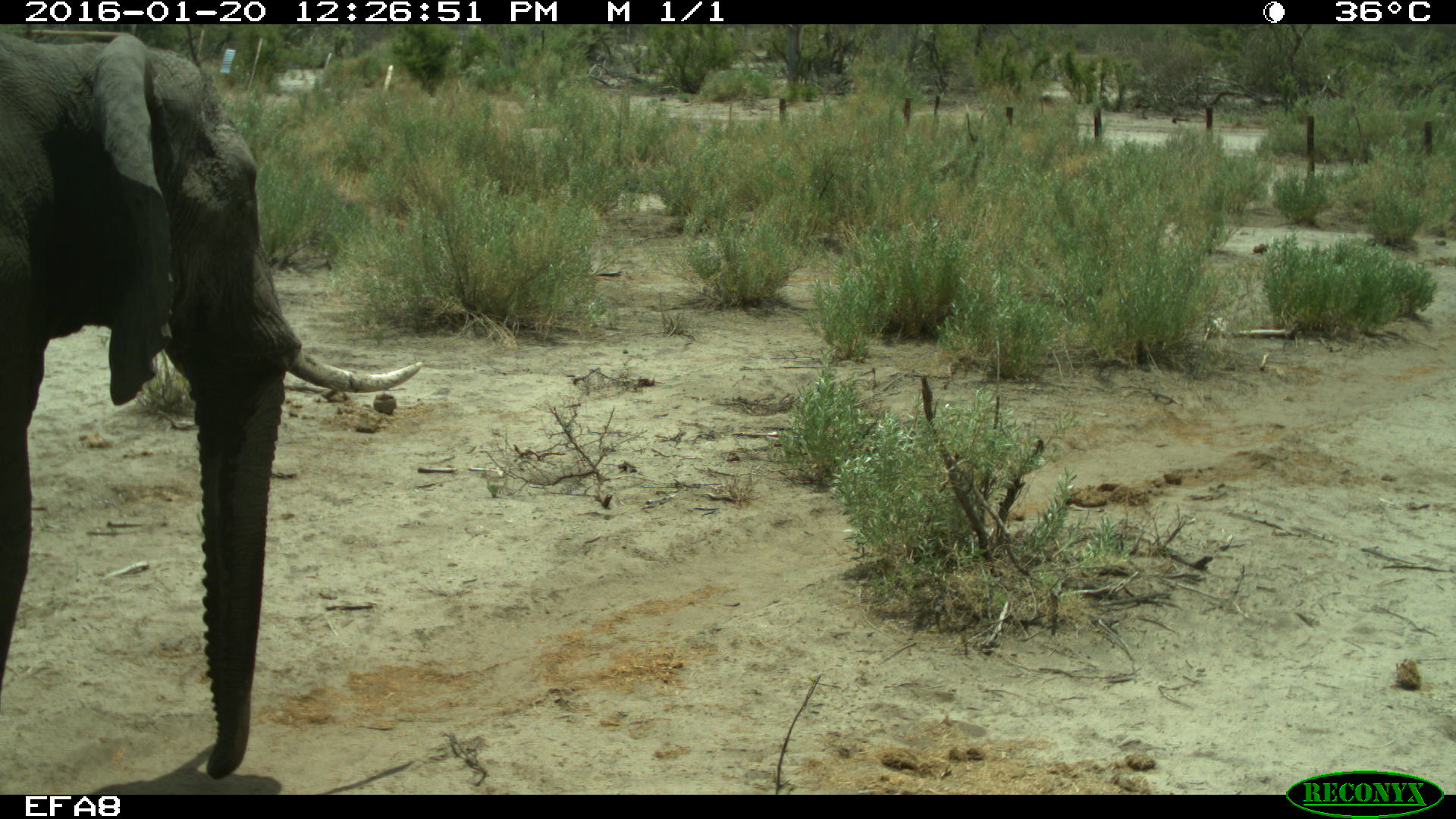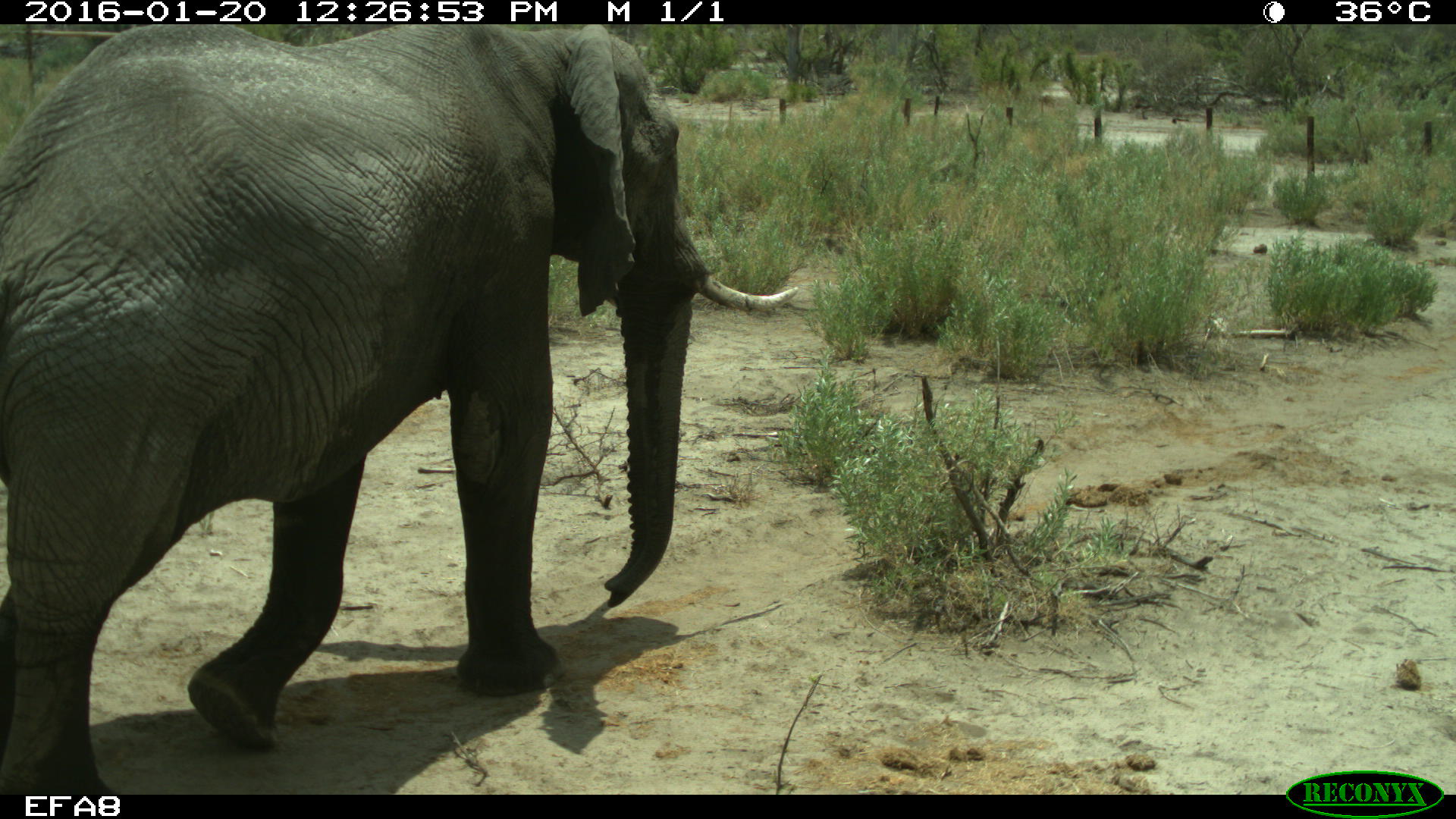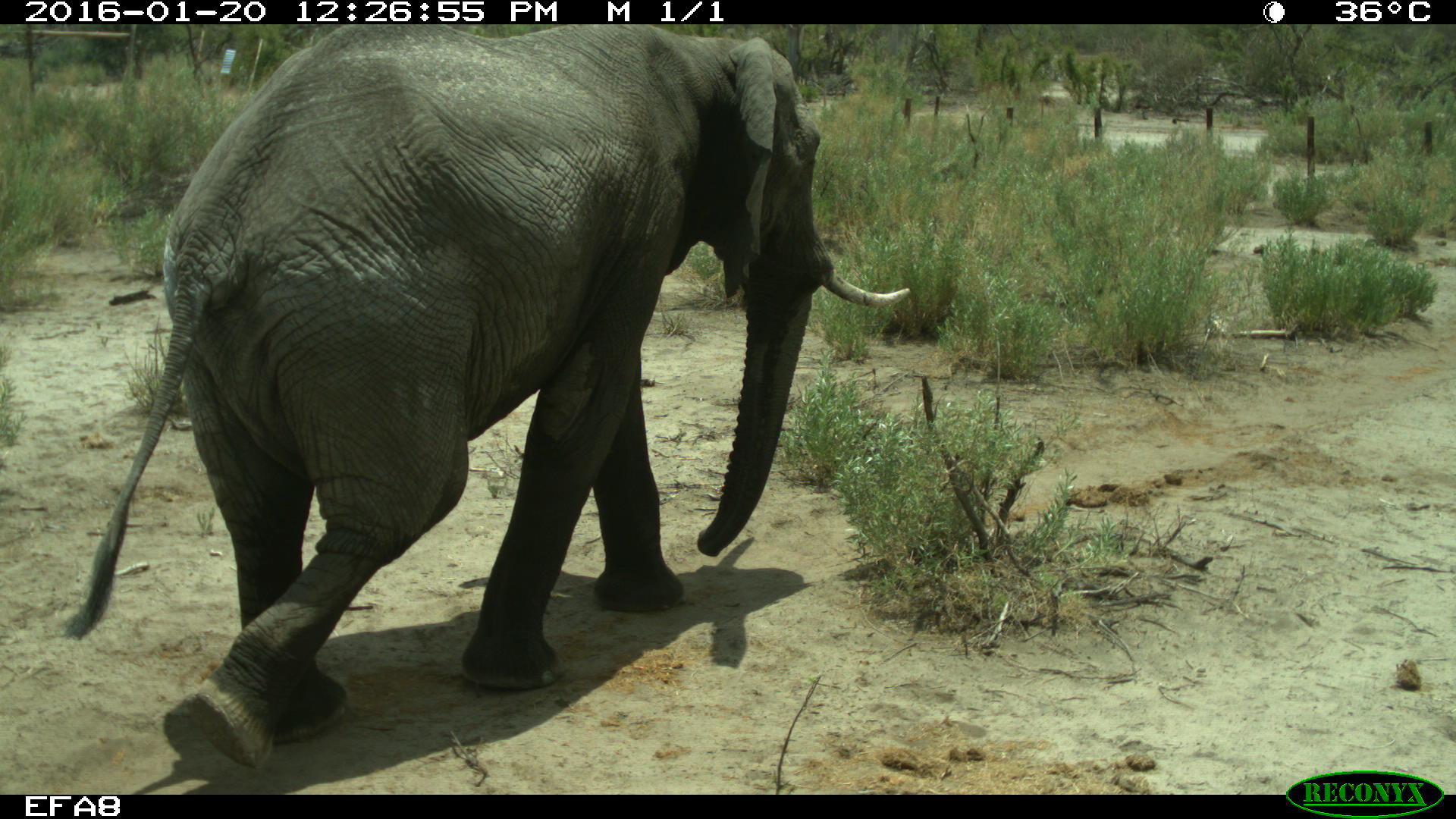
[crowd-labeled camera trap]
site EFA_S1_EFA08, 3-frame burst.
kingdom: Animalia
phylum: Chordata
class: Mammalia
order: Proboscidea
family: Elephantidae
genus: Loxodonta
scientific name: Loxodonta africana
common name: african bush elephant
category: elephant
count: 1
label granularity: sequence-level